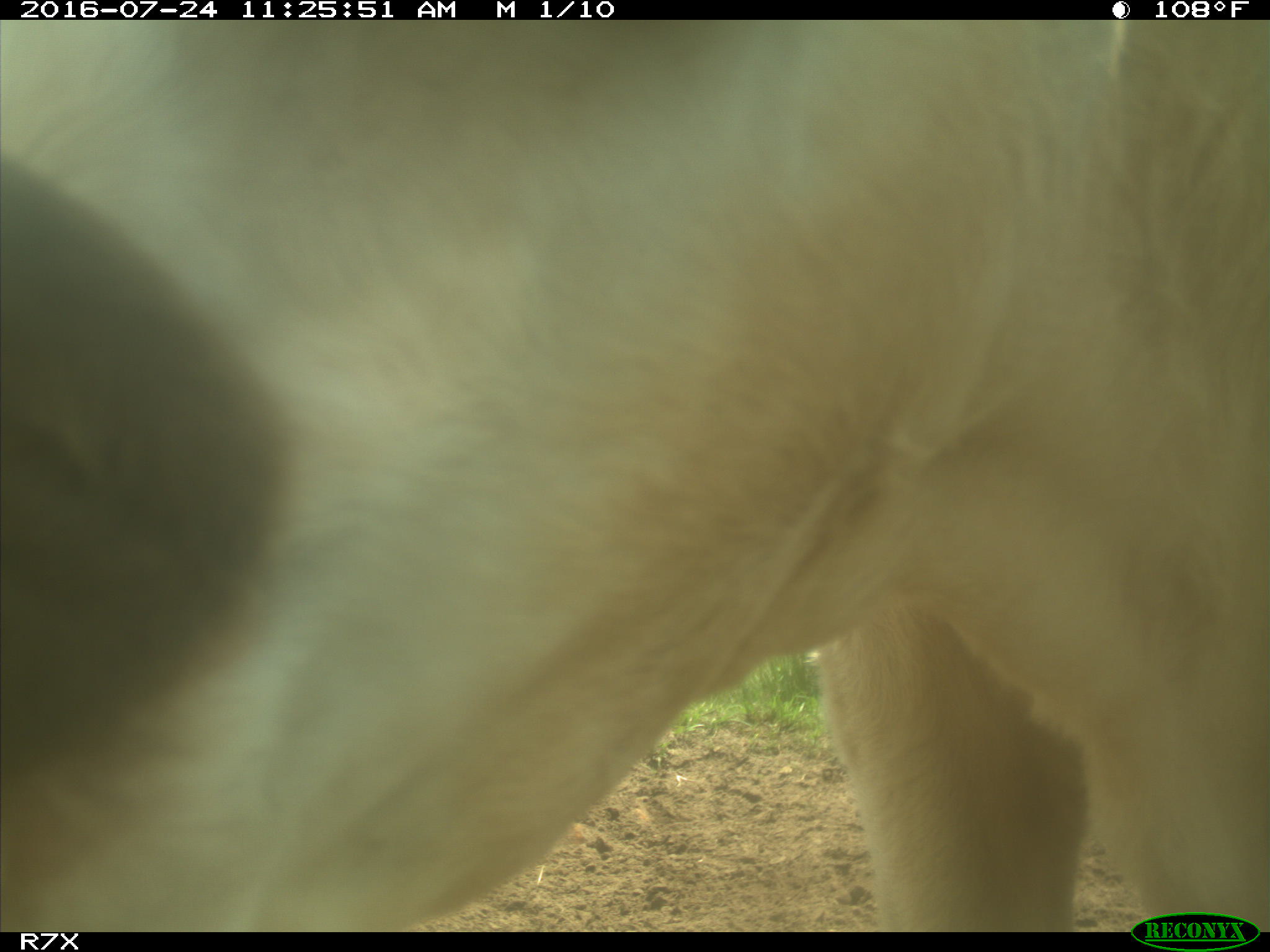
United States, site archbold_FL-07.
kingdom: Animalia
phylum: Chordata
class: Mammalia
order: Artiodactyla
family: Bovidae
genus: Bos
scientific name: Bos taurus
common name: domestic cow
Bos taurus (domestic cow).